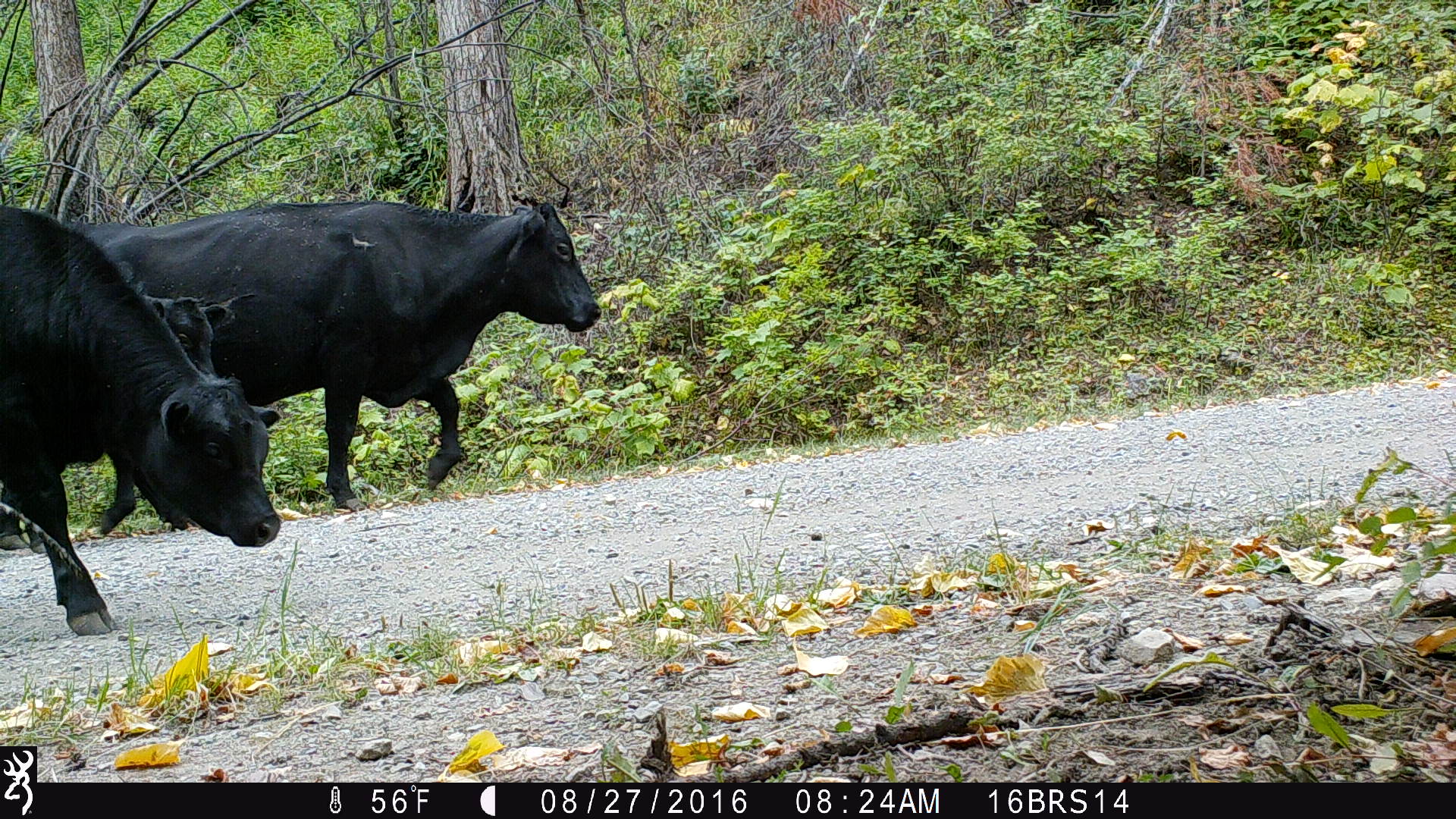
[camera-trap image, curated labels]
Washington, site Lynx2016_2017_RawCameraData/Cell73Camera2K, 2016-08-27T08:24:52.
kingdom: Animalia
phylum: Chordata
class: Mammalia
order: Artiodactyla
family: Bovidae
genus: Bos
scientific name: Bos taurus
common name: domestic cattle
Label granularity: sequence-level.